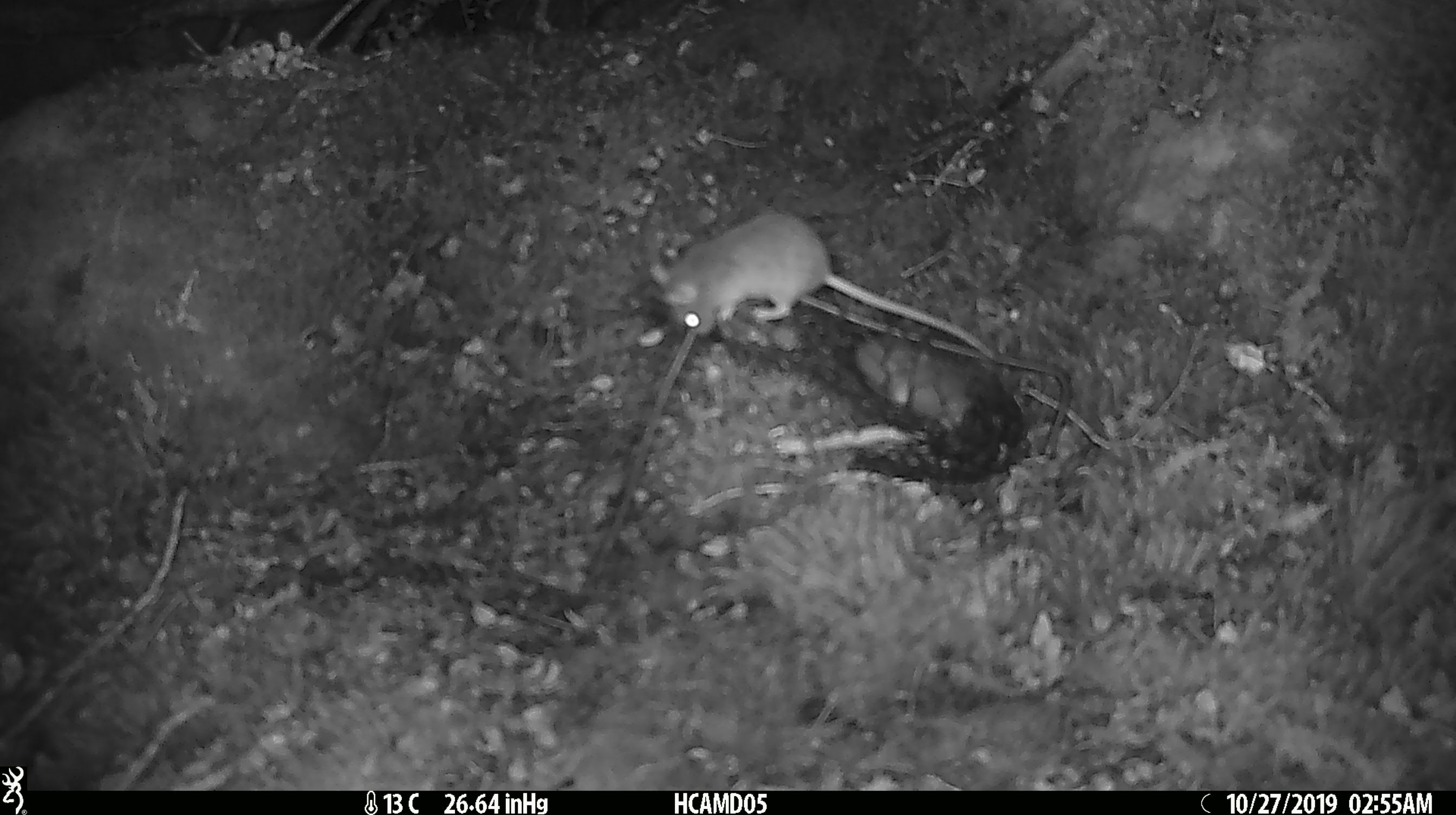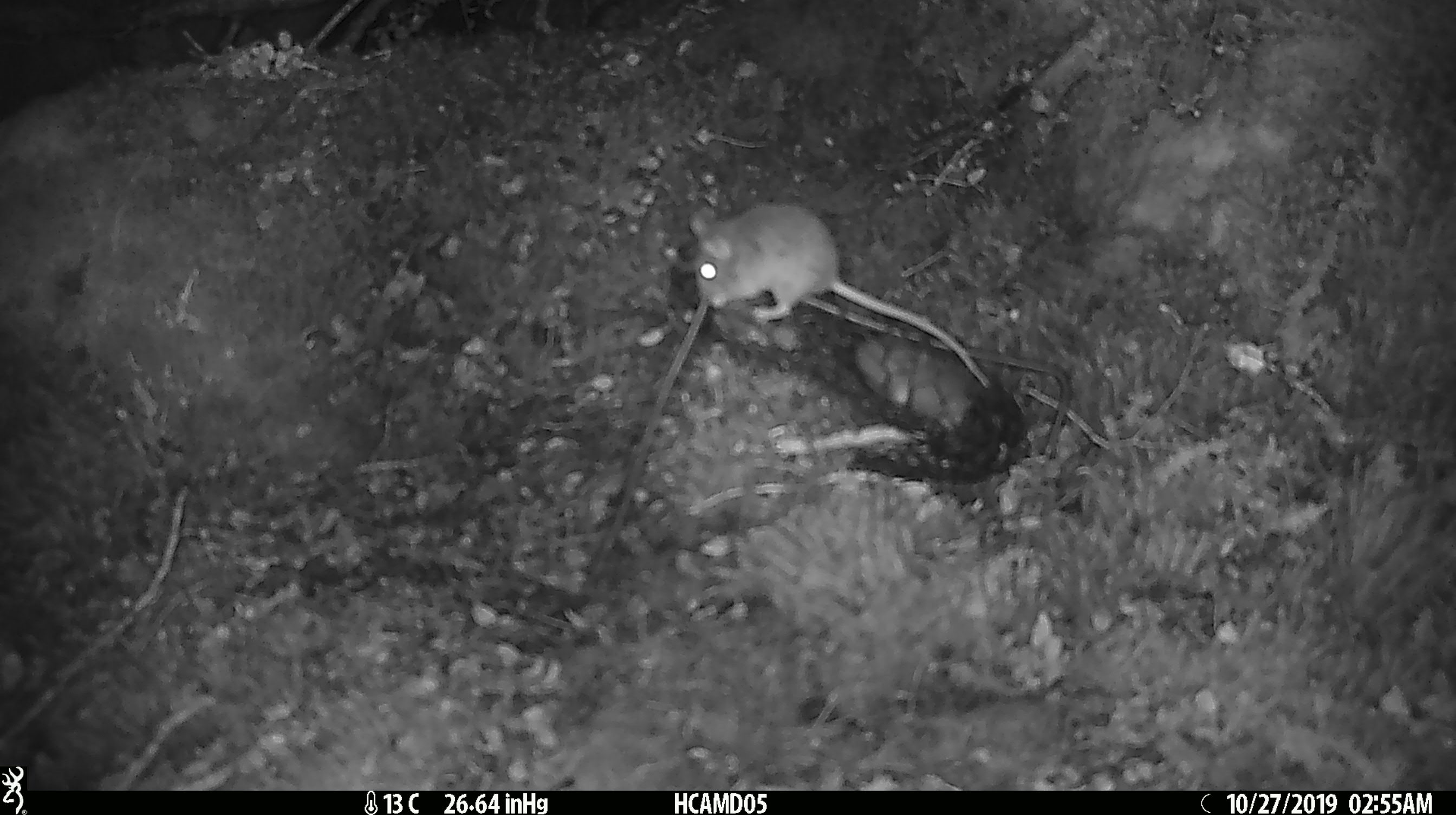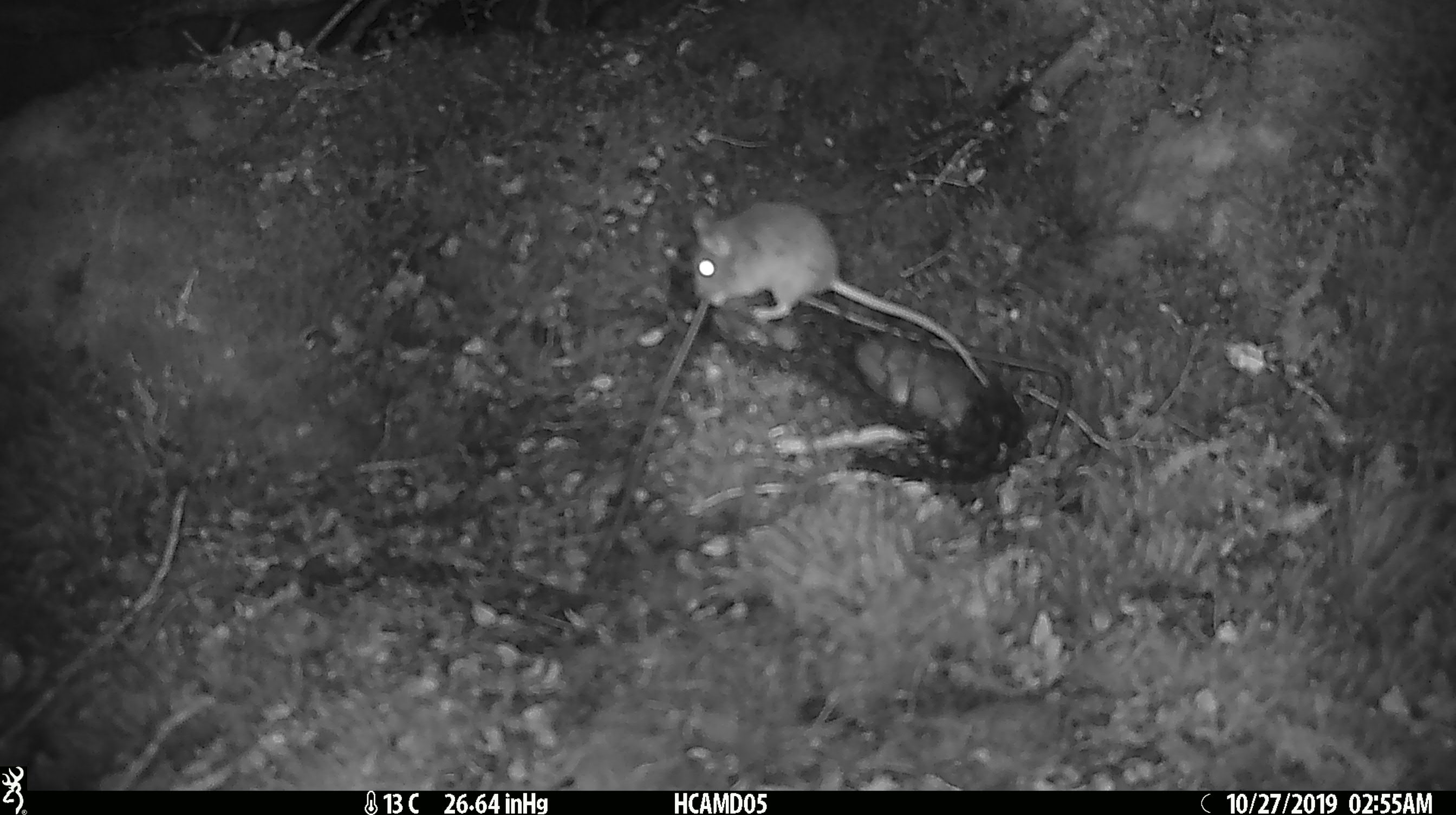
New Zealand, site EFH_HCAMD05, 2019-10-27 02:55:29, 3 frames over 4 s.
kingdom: Animalia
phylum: Chordata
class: Mammalia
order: Rodentia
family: Muridae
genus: Mus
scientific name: Mus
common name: mouse